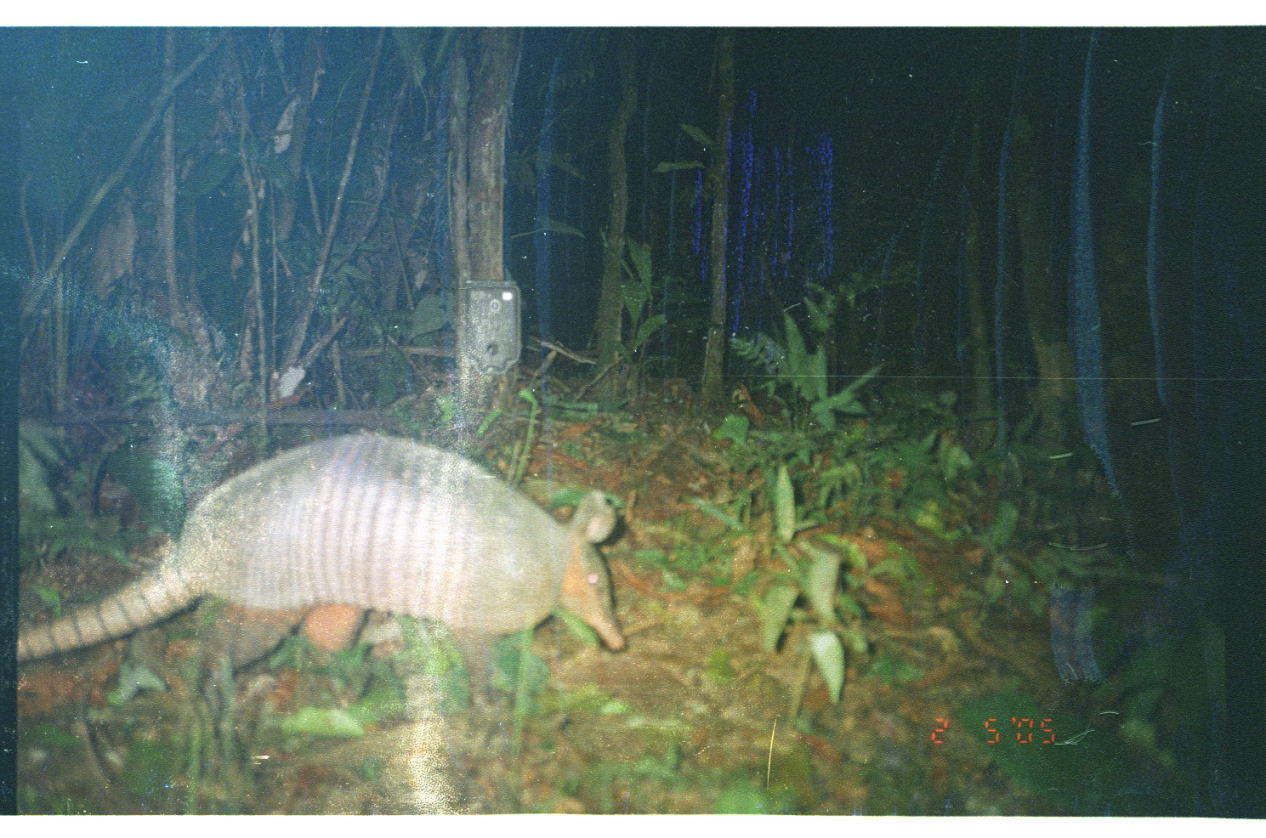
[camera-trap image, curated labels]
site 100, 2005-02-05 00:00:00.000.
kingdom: Animalia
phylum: Chordata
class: Mammalia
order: Cingulata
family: Dasypodidae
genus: Dasypus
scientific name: Dasypus novemcinctus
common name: nine-banded armadillo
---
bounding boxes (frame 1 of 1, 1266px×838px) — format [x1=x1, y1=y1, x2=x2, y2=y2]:
dasypus novemcinctus: [x1=18, y1=425, x2=633, y2=719]